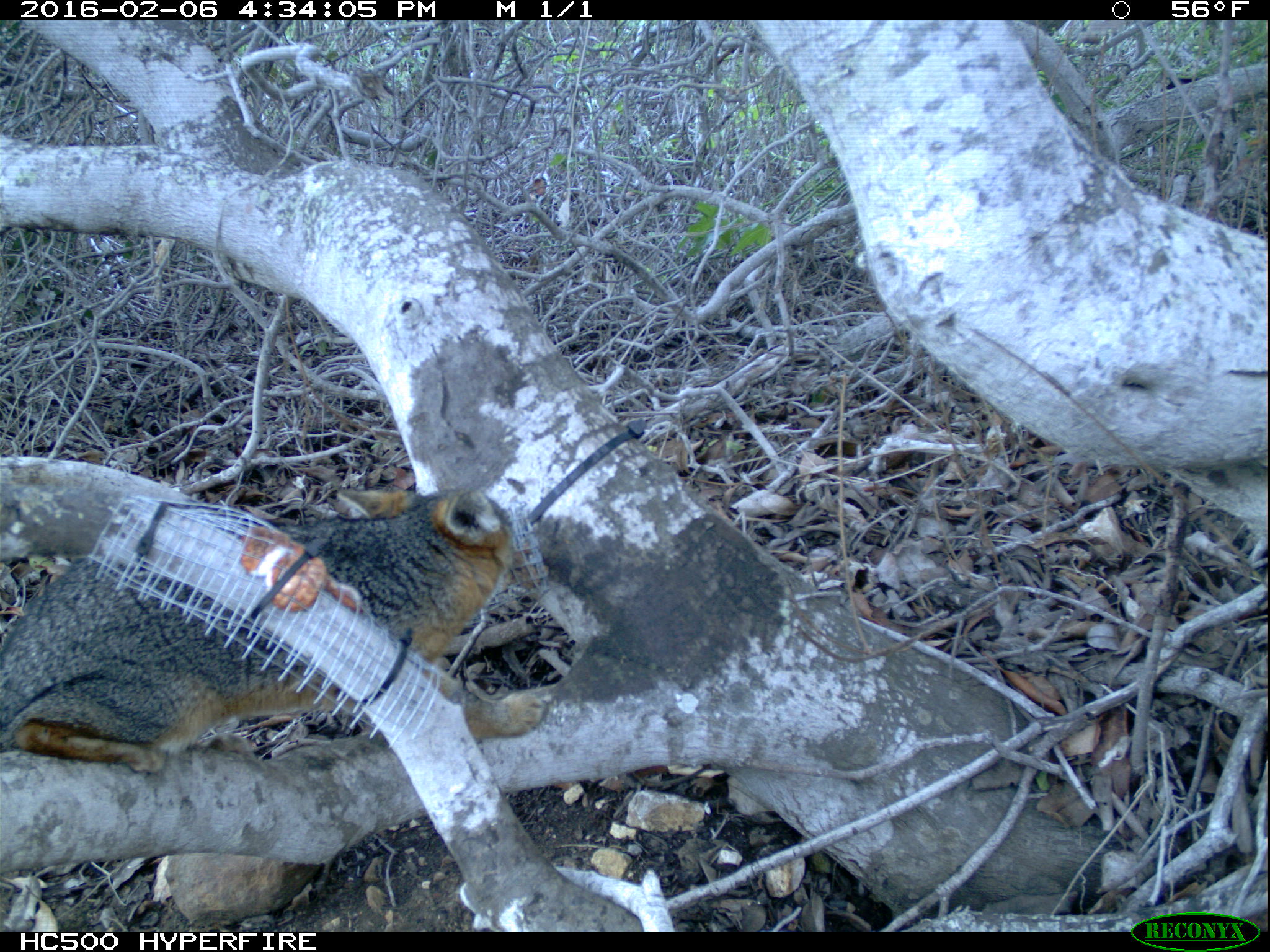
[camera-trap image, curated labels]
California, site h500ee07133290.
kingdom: Animalia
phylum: Chordata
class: Mammalia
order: Carnivora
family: Canidae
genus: Urocyon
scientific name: Urocyon littoralis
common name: island fox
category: fox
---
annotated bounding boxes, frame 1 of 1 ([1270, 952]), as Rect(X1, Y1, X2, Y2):
fox: Rect(0, 482, 553, 777)